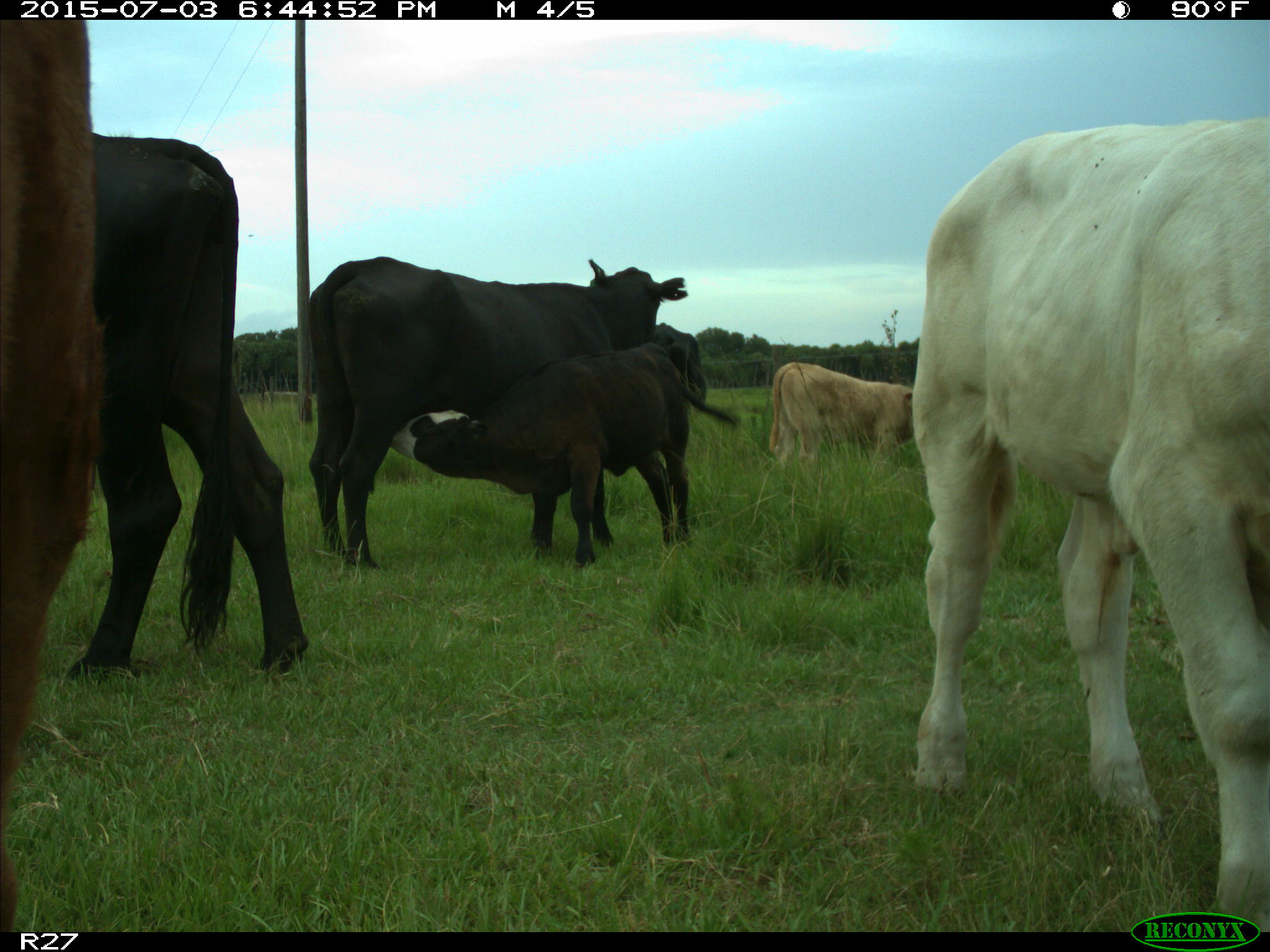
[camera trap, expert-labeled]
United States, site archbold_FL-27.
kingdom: Animalia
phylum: Chordata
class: Mammalia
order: Artiodactyla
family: Bovidae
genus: Bos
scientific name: Bos taurus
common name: domestic cow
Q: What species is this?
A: Bos taurus (domestic cow).